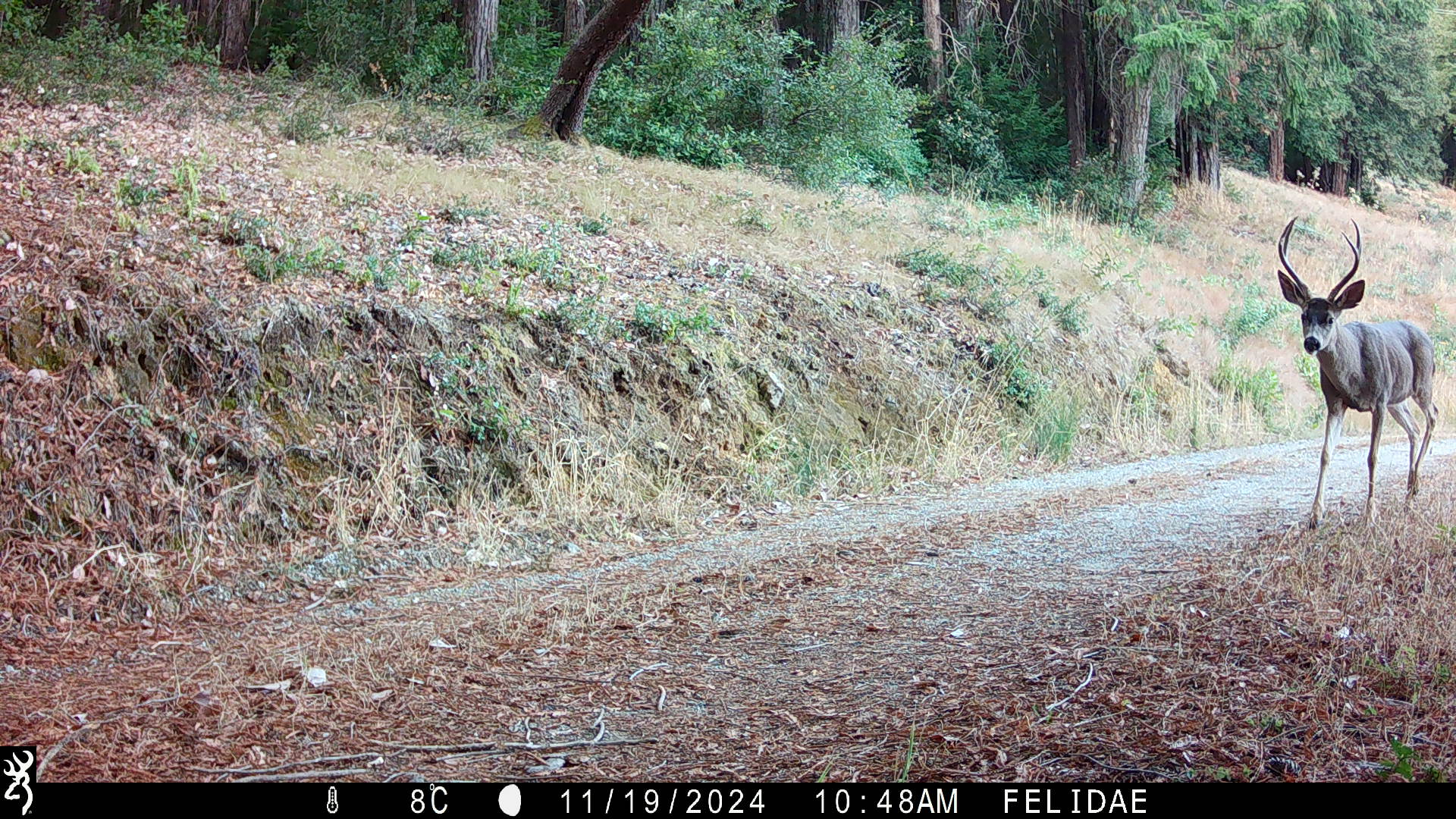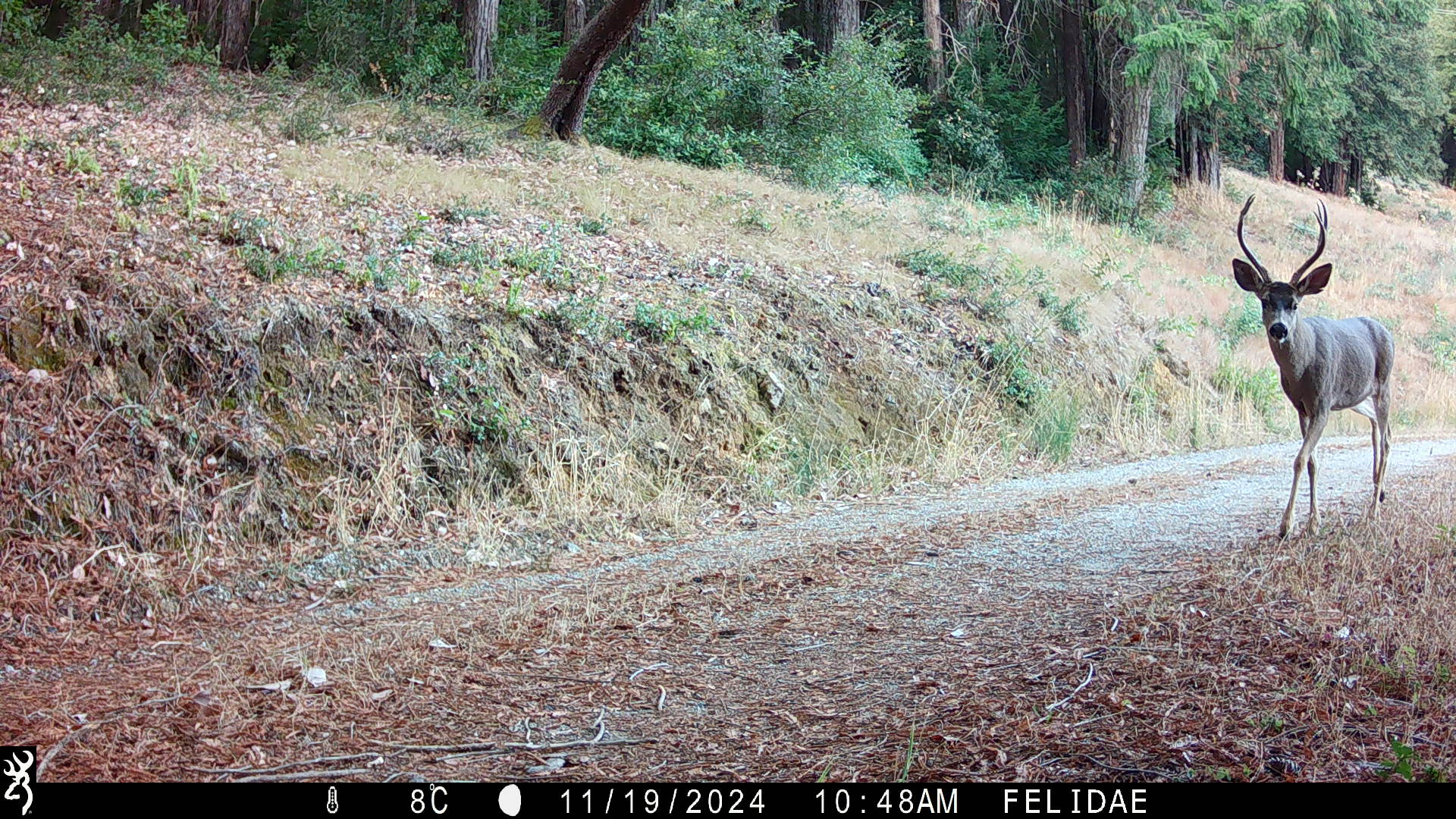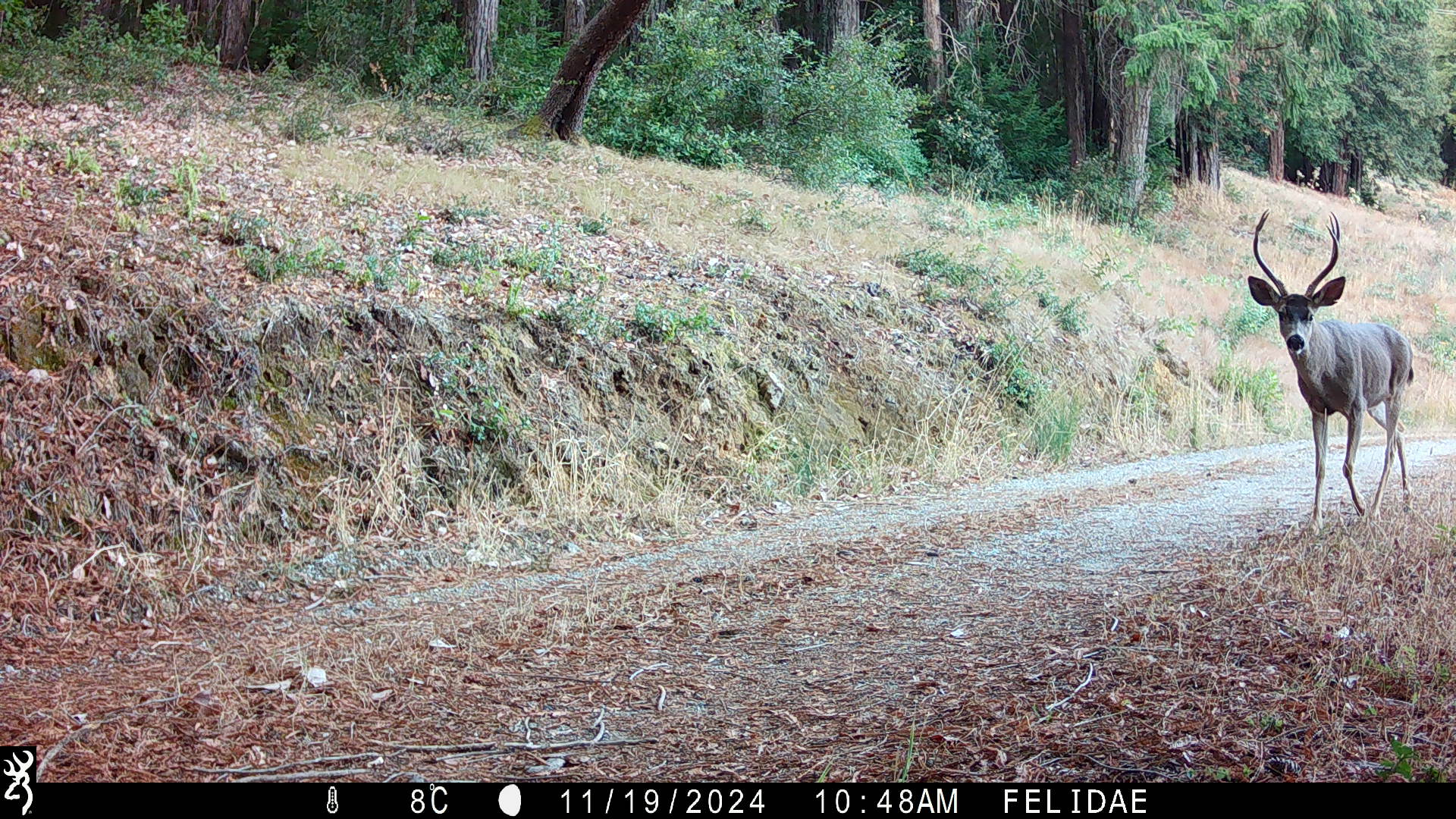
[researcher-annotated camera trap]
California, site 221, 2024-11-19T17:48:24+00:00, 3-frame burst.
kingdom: Animalia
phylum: Chordata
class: Mammalia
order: Artiodactyla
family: Cervidae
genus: Odocoileus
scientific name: Odocoileus hemionus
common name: mule deer